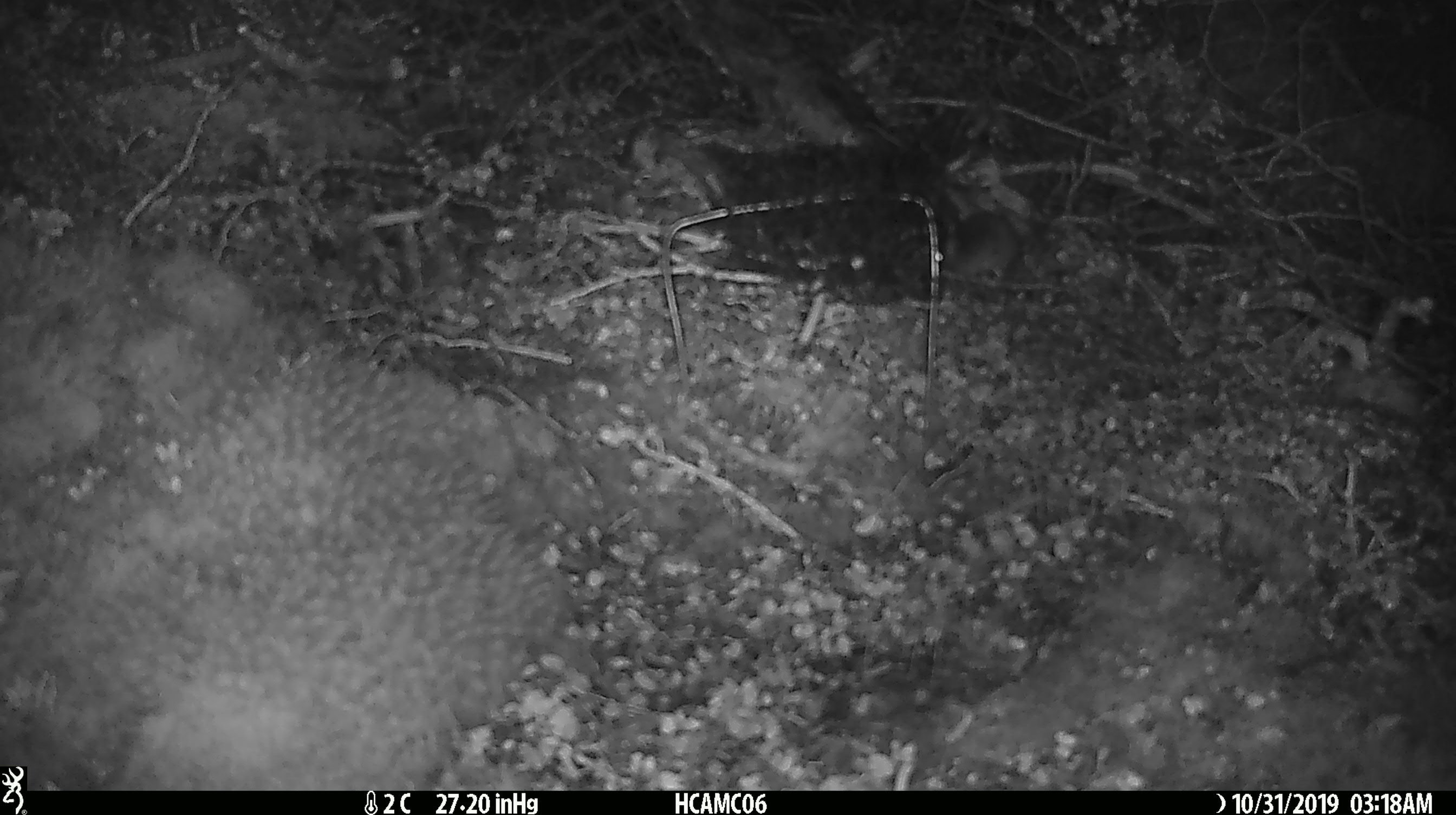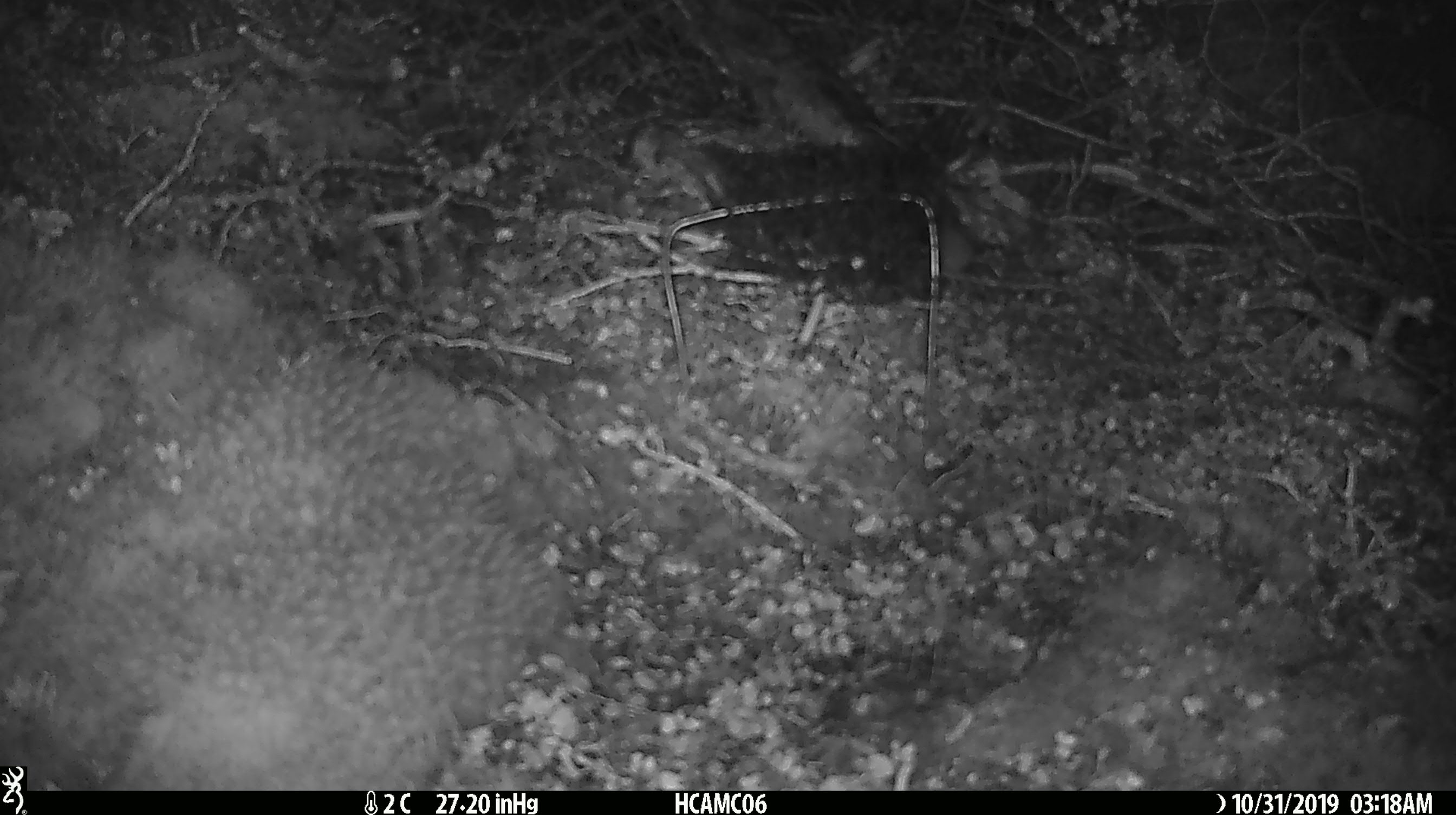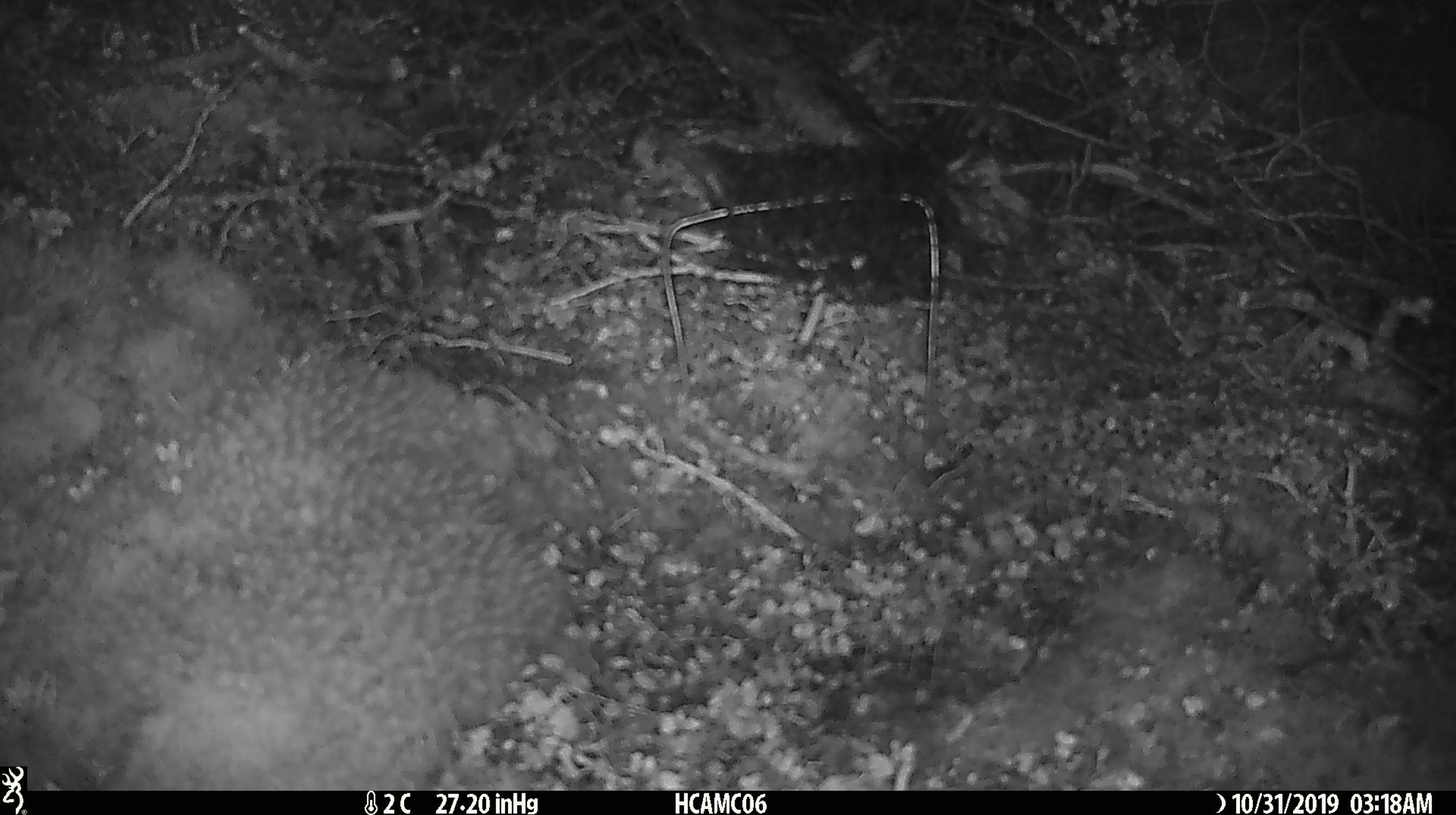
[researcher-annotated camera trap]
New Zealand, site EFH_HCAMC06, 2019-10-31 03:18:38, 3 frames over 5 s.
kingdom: Animalia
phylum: Chordata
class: Mammalia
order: Rodentia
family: Muridae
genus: Mus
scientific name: Mus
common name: mouse